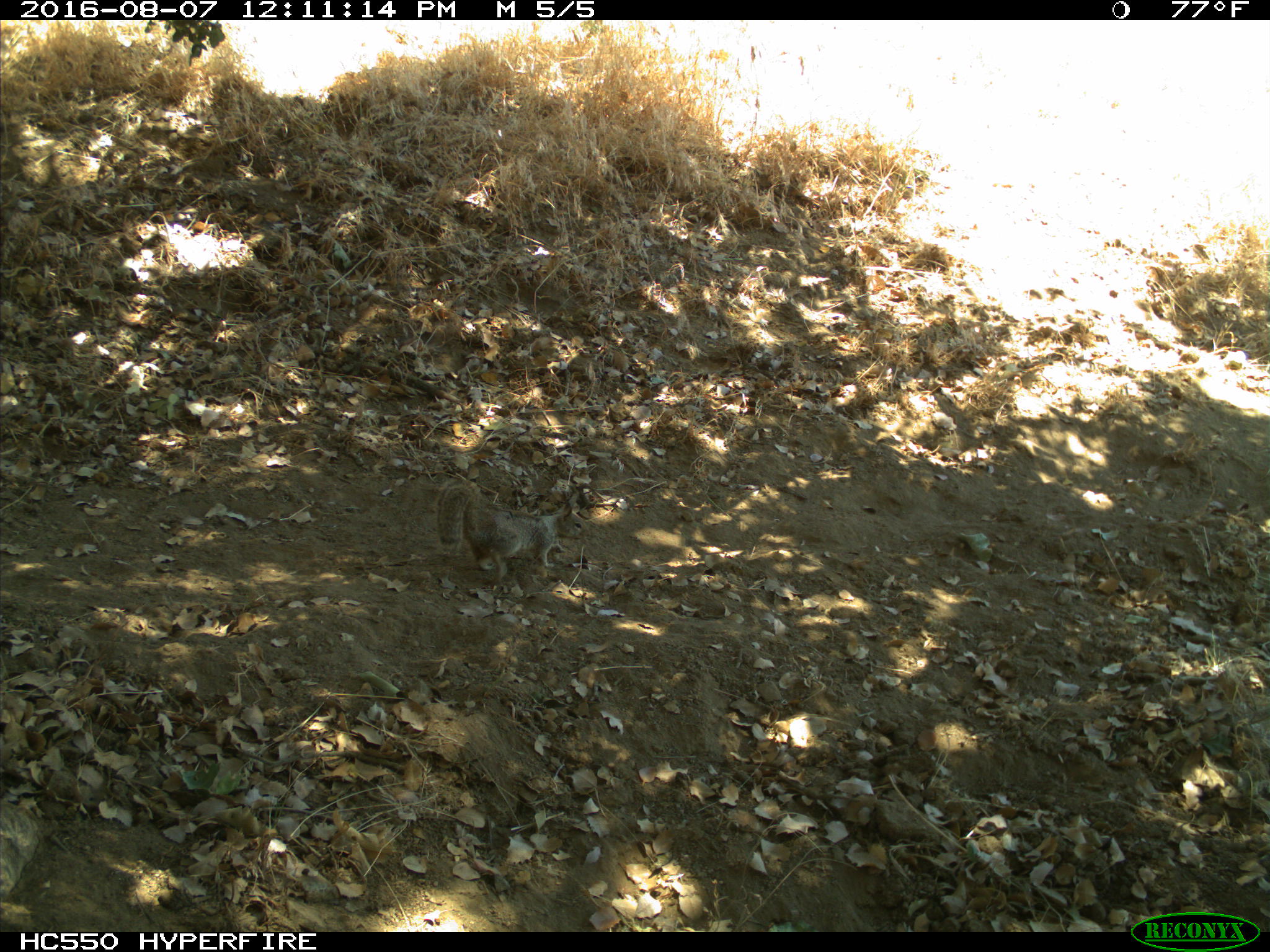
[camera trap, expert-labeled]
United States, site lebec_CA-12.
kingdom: Animalia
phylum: Chordata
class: Mammalia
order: Rodentia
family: Sciuridae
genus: Otospermophilus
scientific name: Otospermophilus beecheyi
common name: california ground squirrel